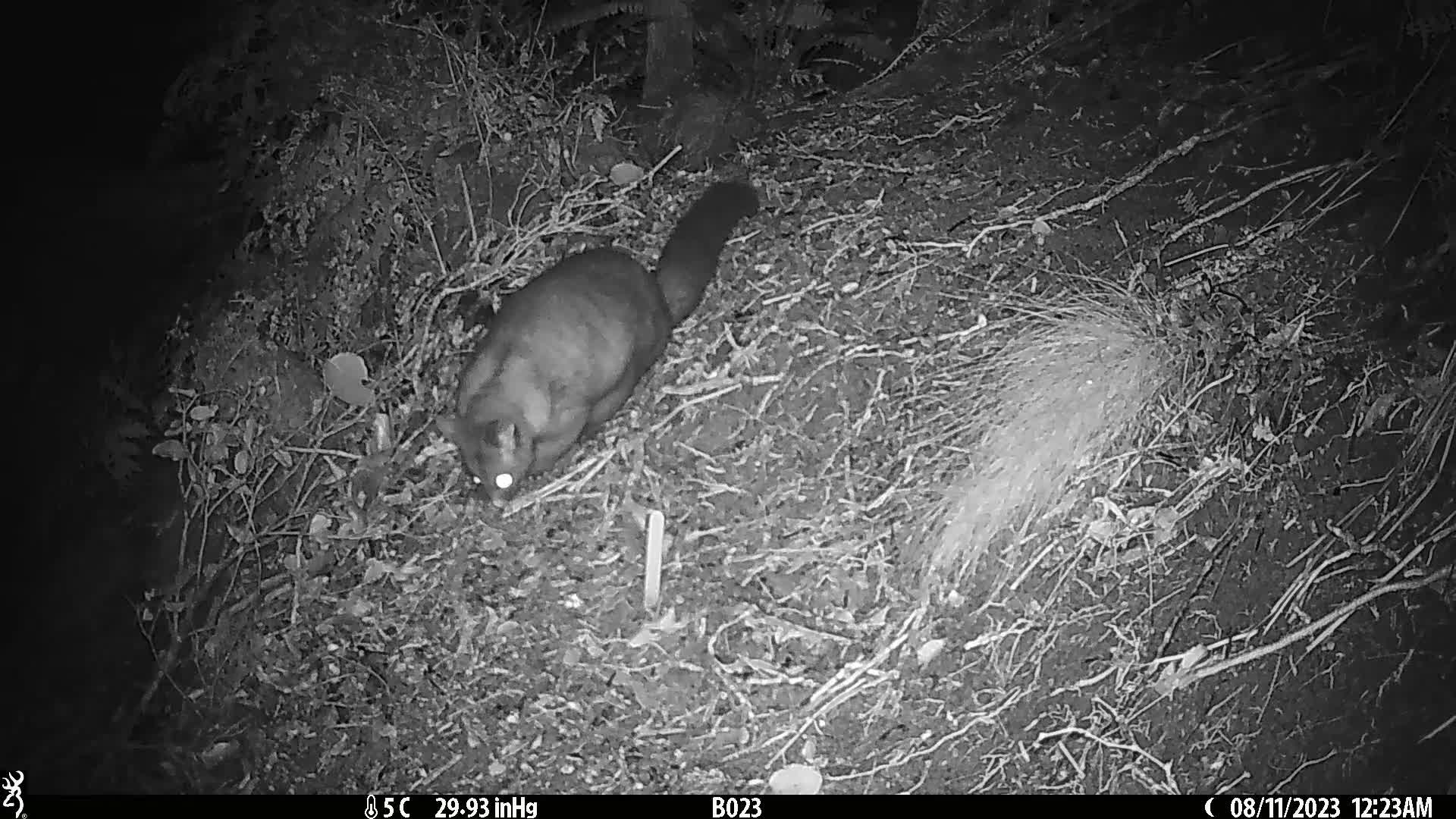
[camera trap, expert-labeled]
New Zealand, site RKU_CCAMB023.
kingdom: Animalia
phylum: Chordata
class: Mammalia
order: Diprotodontia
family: Phalangeridae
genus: Trichosurus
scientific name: Trichosurus vulpecula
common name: common brushtail possum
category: possum